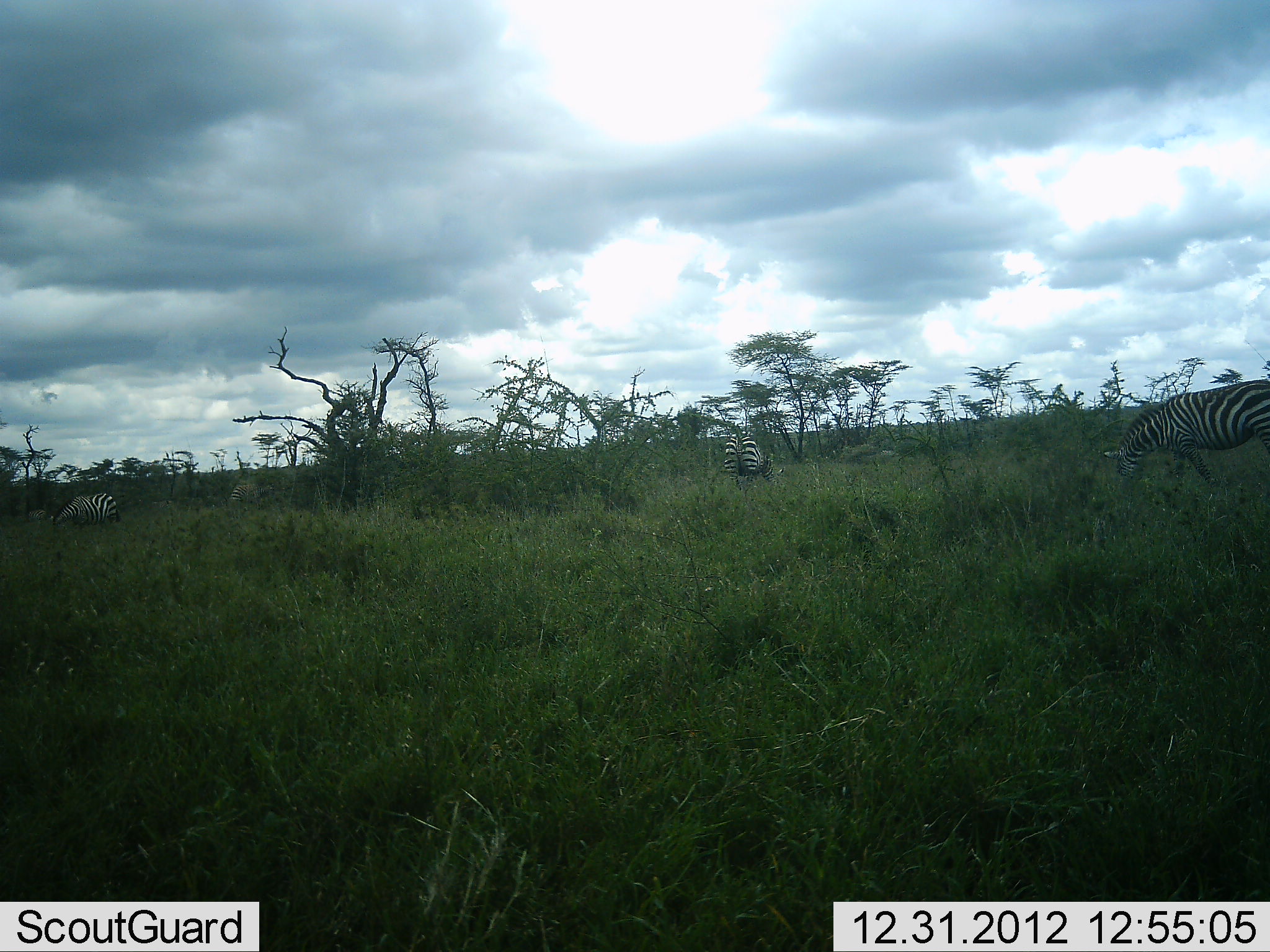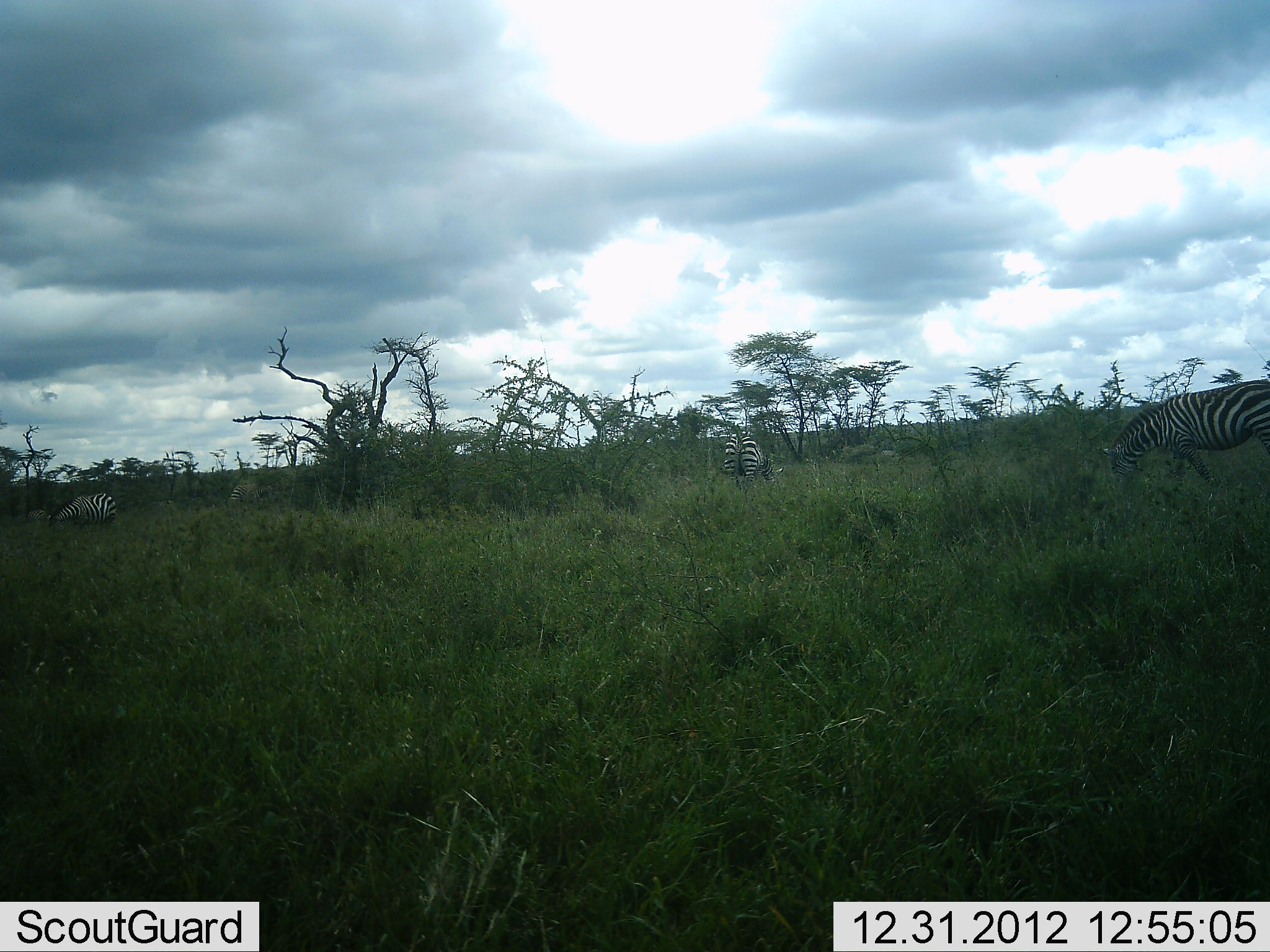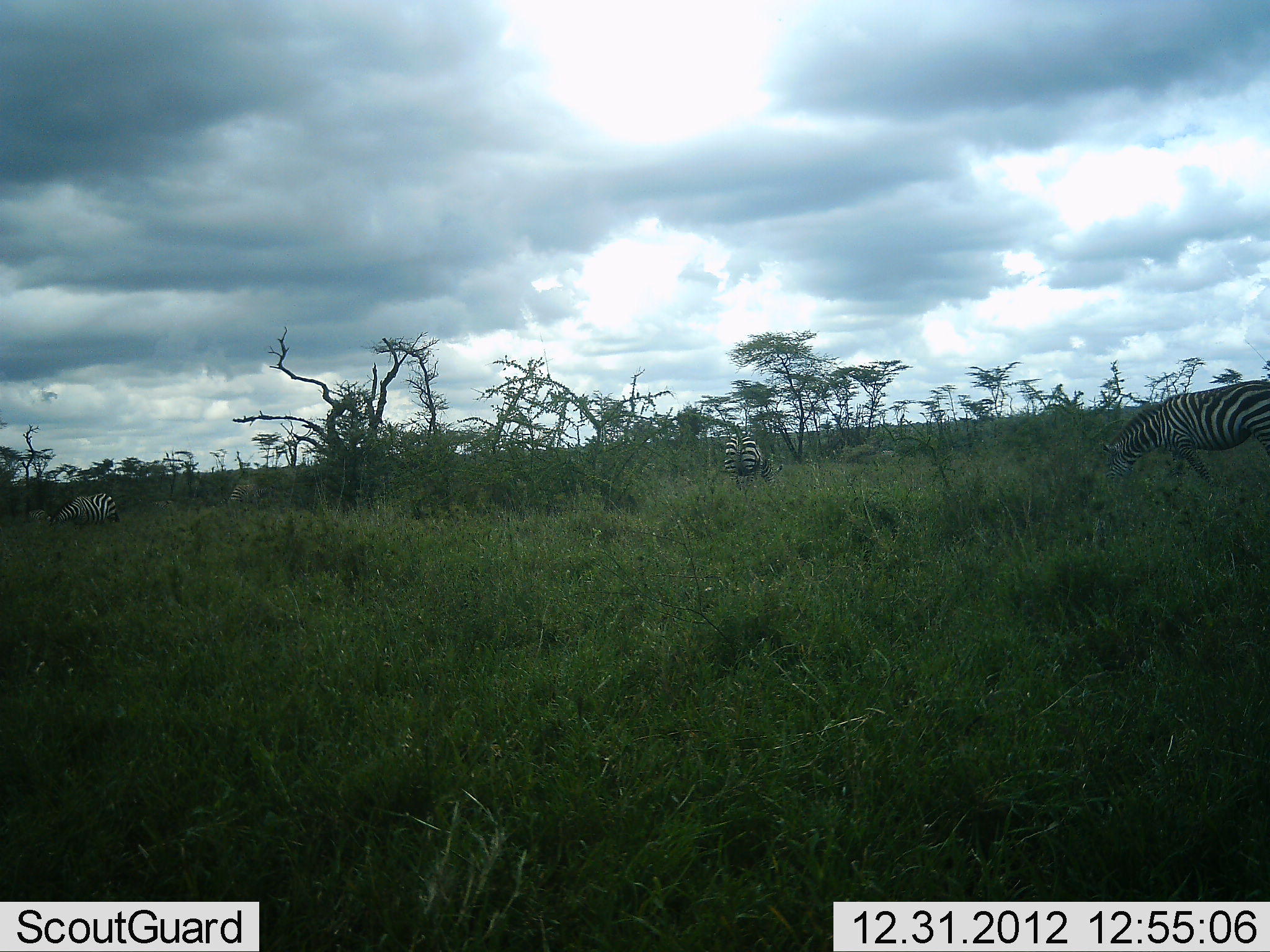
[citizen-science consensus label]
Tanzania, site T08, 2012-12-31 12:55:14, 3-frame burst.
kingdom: Animalia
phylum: Chordata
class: Mammalia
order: Perissodactyla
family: Equidae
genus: Equus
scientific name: Equus quagga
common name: plains zebra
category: zebra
Zebra (plains zebra) (Equus quagga), count 3. Behavior (volunteer vote fractions): standing 29%, resting 4%, moving 0%, interacting 0%. Young present (vote fraction): 0%. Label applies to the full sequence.